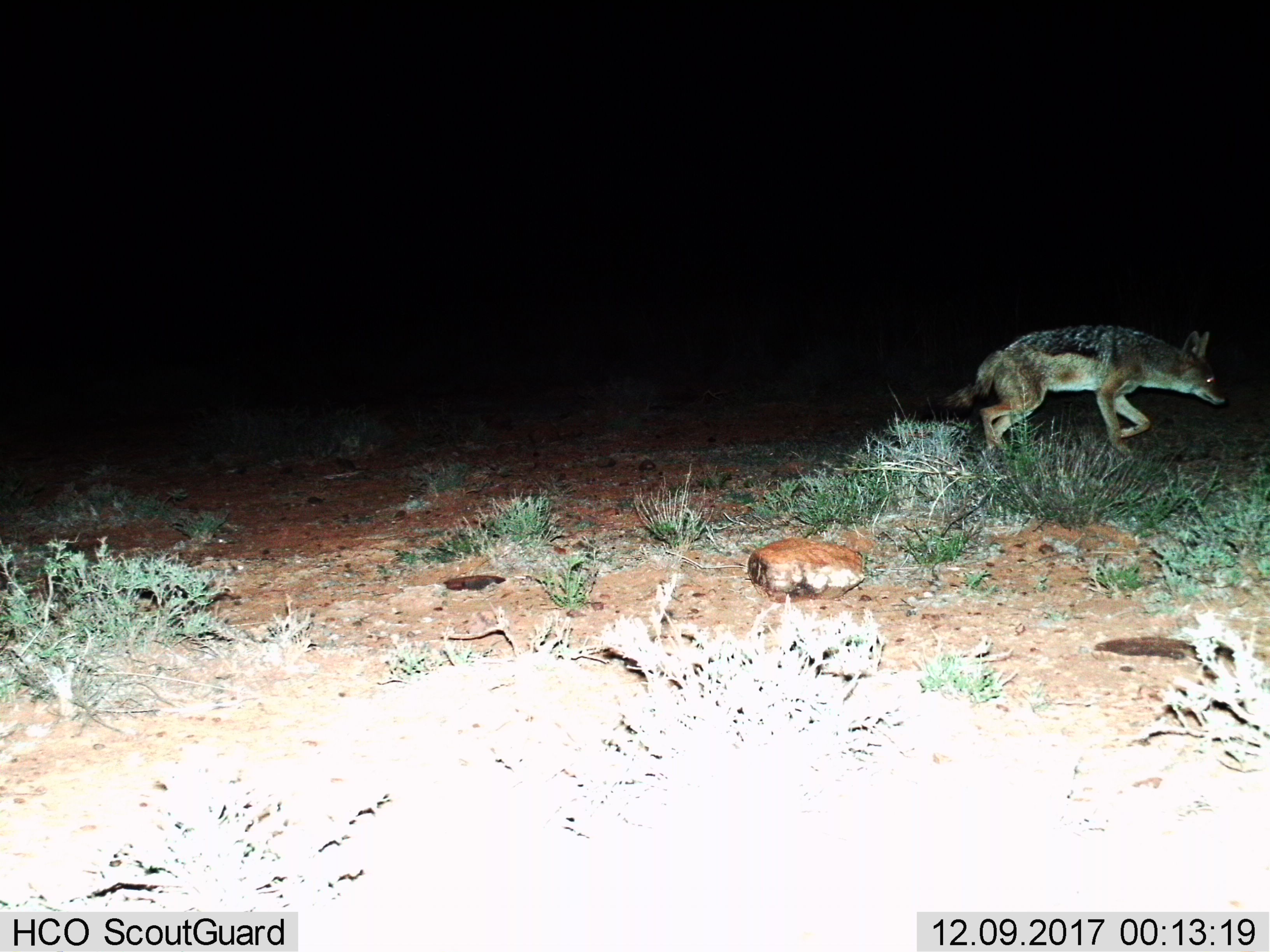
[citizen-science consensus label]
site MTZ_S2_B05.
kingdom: Animalia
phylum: Chordata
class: Mammalia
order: Carnivora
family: Canidae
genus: Lupulella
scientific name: Lupulella mesomelas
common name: black-backed jackal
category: jackalblackbacked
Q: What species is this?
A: Jackalblackbacked (black-backed jackal) (Lupulella mesomelas).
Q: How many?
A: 1.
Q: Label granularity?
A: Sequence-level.